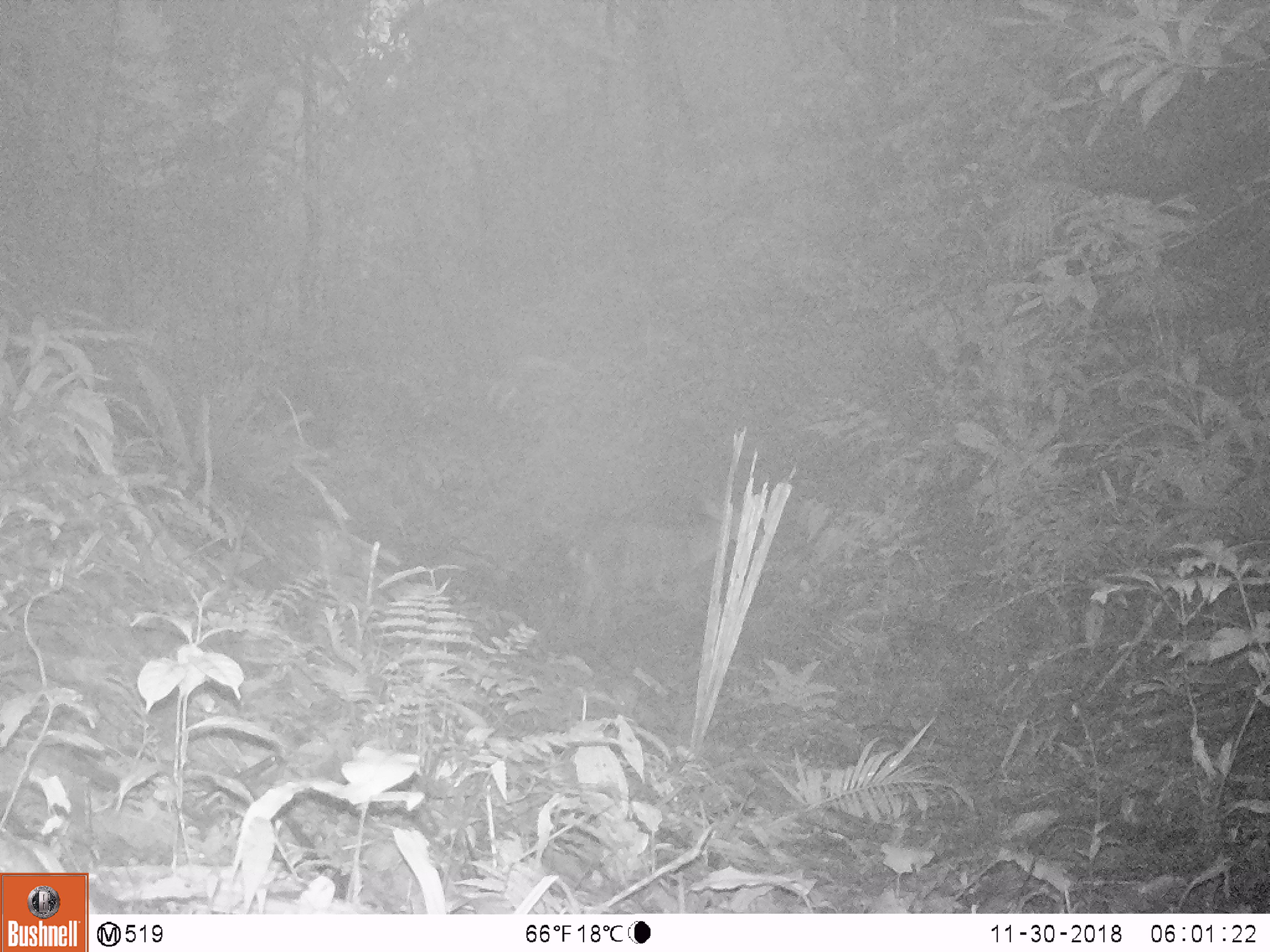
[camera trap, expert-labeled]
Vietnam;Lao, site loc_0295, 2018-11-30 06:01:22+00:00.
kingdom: Animalia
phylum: Chordata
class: Mammalia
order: Artiodactyla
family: Cervidae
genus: Muntiacus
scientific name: Muntiacus vuquangensis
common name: large-antlered muntjac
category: large antlered muntjac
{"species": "large antlered muntjac (large-antlered muntjac) (Muntiacus vuquangensis)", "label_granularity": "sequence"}